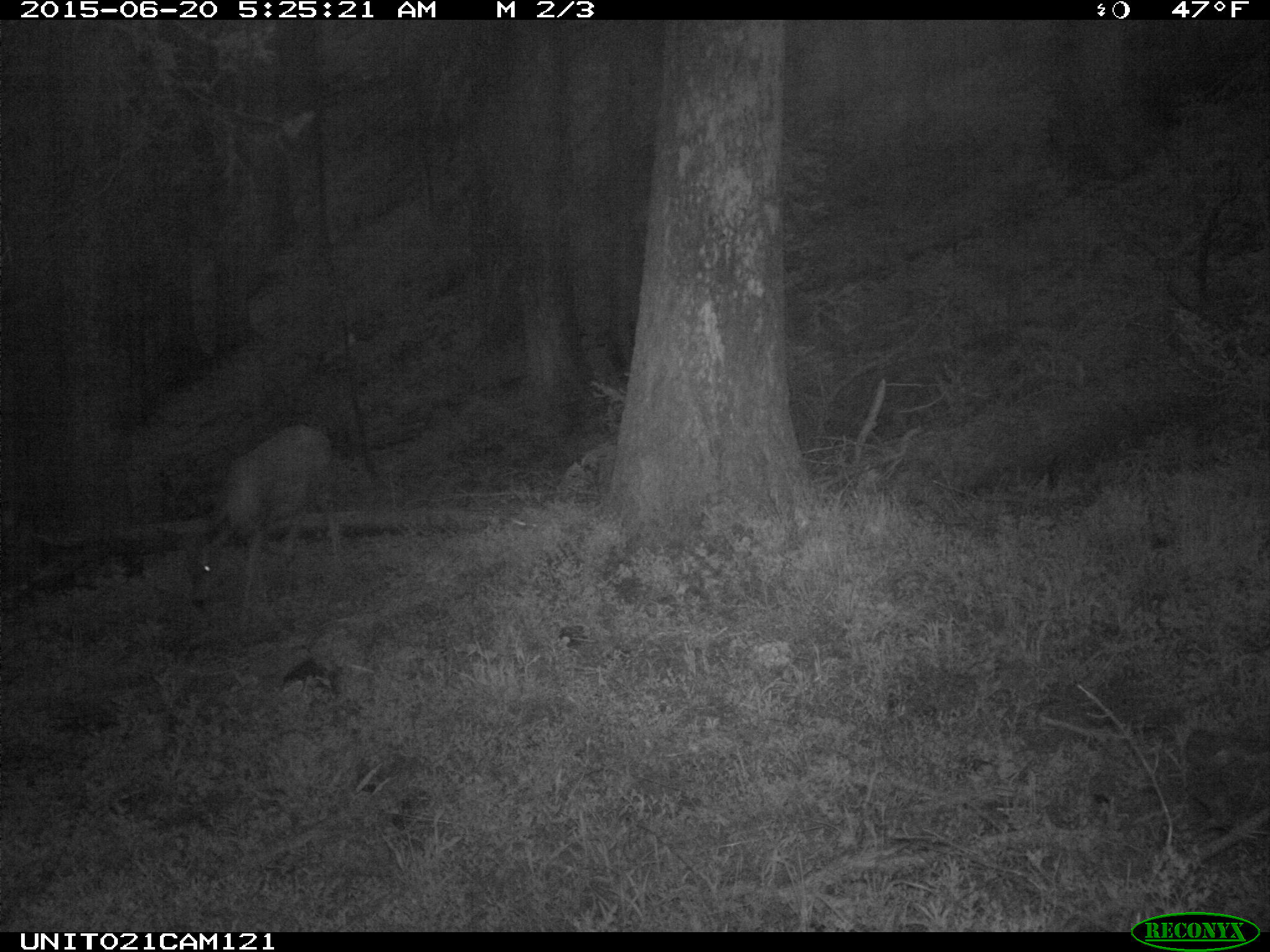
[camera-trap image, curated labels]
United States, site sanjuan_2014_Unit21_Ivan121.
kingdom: Animalia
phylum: Chordata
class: Mammalia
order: Artiodactyla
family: Cervidae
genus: Odocoileus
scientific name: Odocoileus hemionus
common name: mule deer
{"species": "Odocoileus hemionus (mule deer)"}